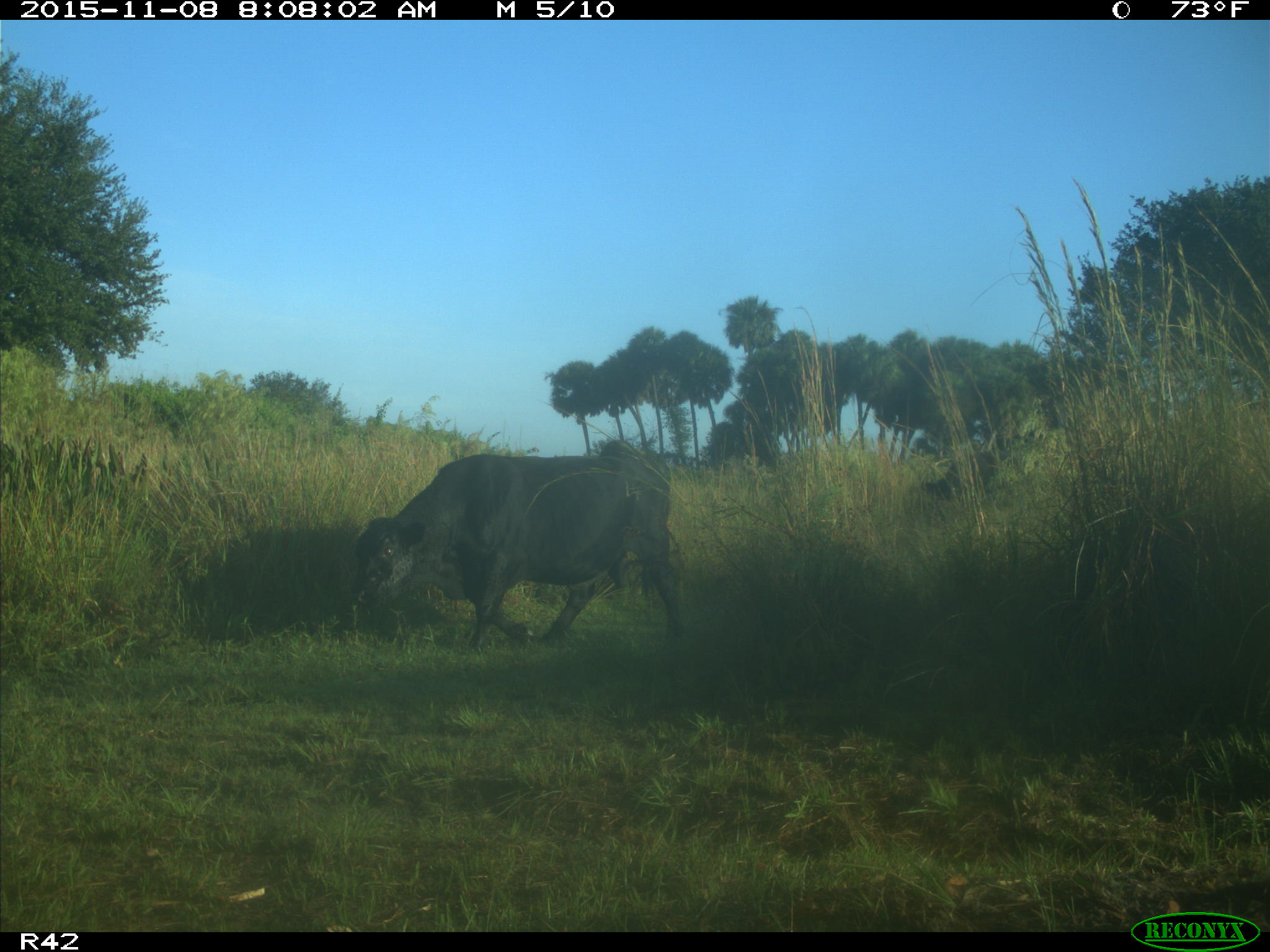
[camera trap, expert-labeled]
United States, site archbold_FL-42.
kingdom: Animalia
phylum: Chordata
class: Mammalia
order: Artiodactyla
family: Bovidae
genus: Bos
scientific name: Bos taurus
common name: domestic cow